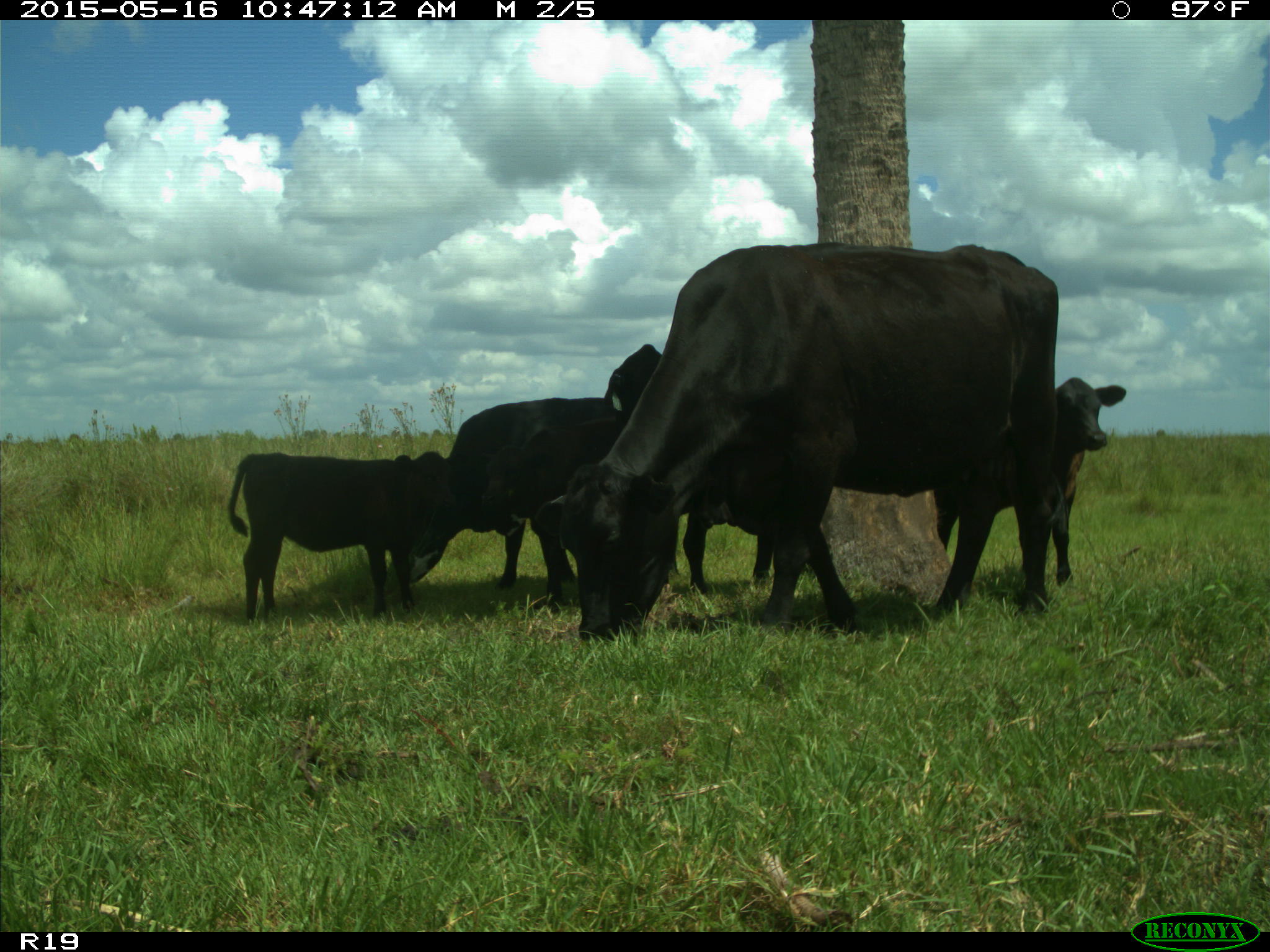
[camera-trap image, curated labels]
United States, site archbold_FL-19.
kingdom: Animalia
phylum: Chordata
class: Mammalia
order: Artiodactyla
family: Bovidae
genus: Bos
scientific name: Bos taurus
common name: domestic cow